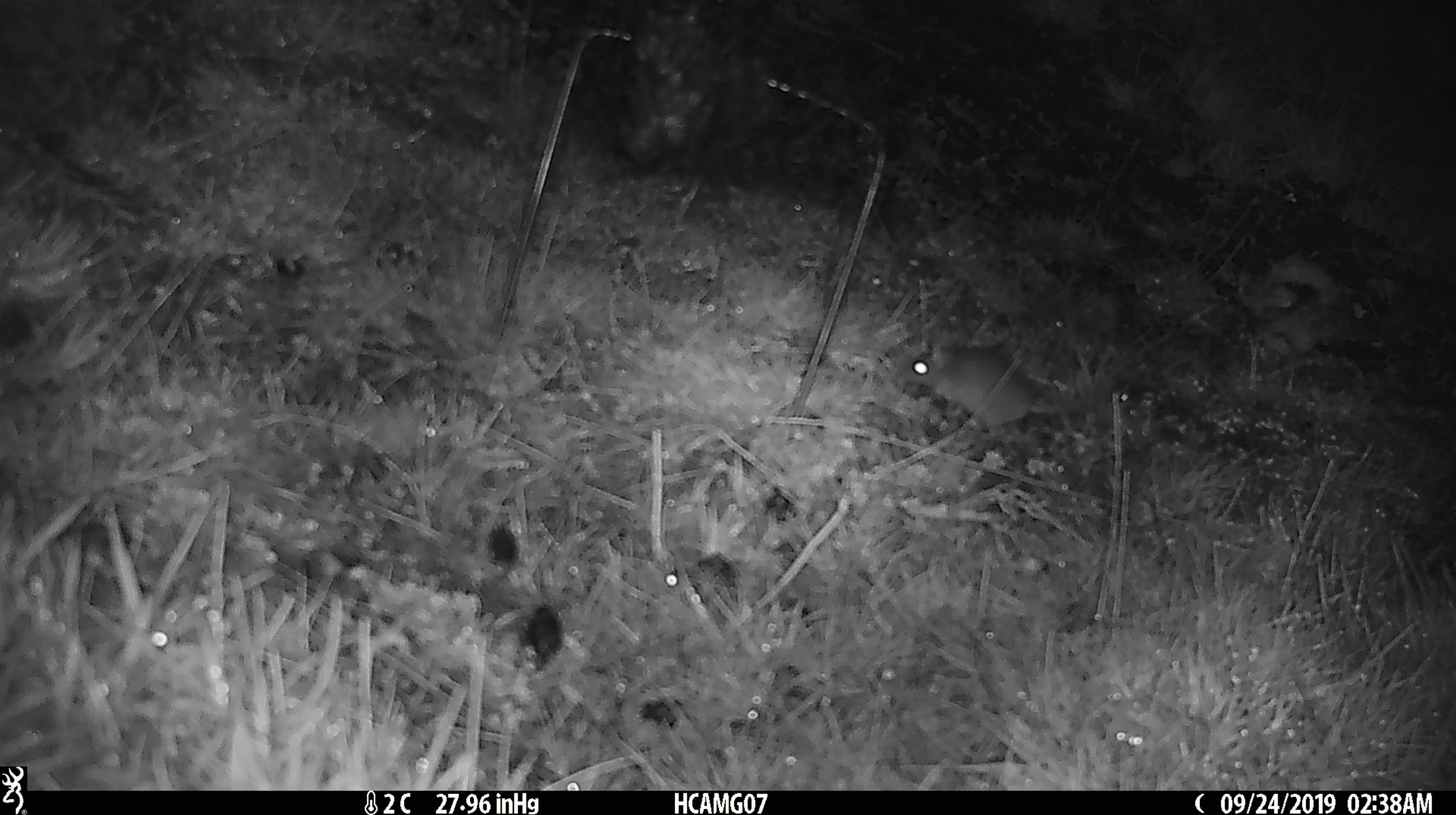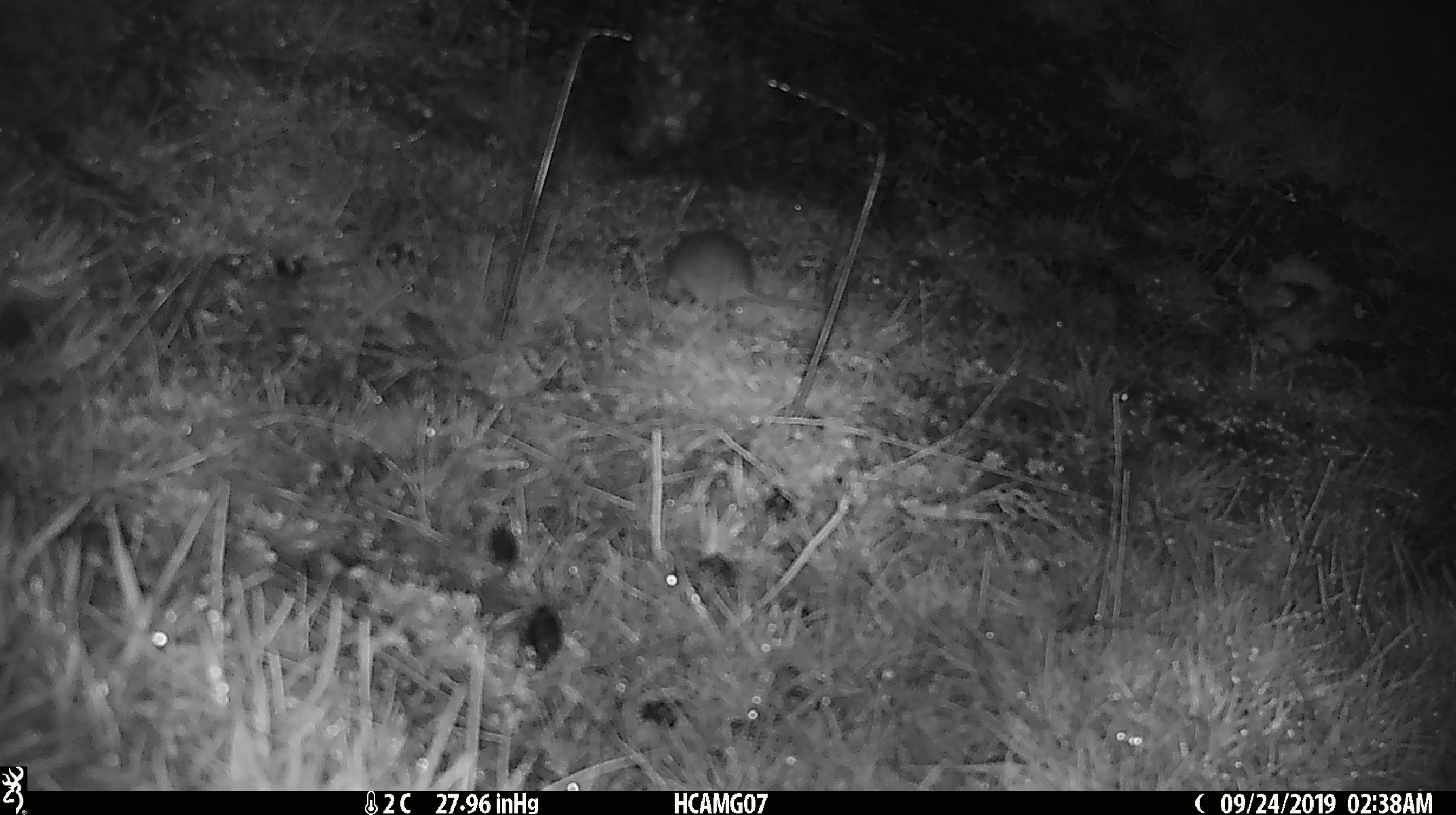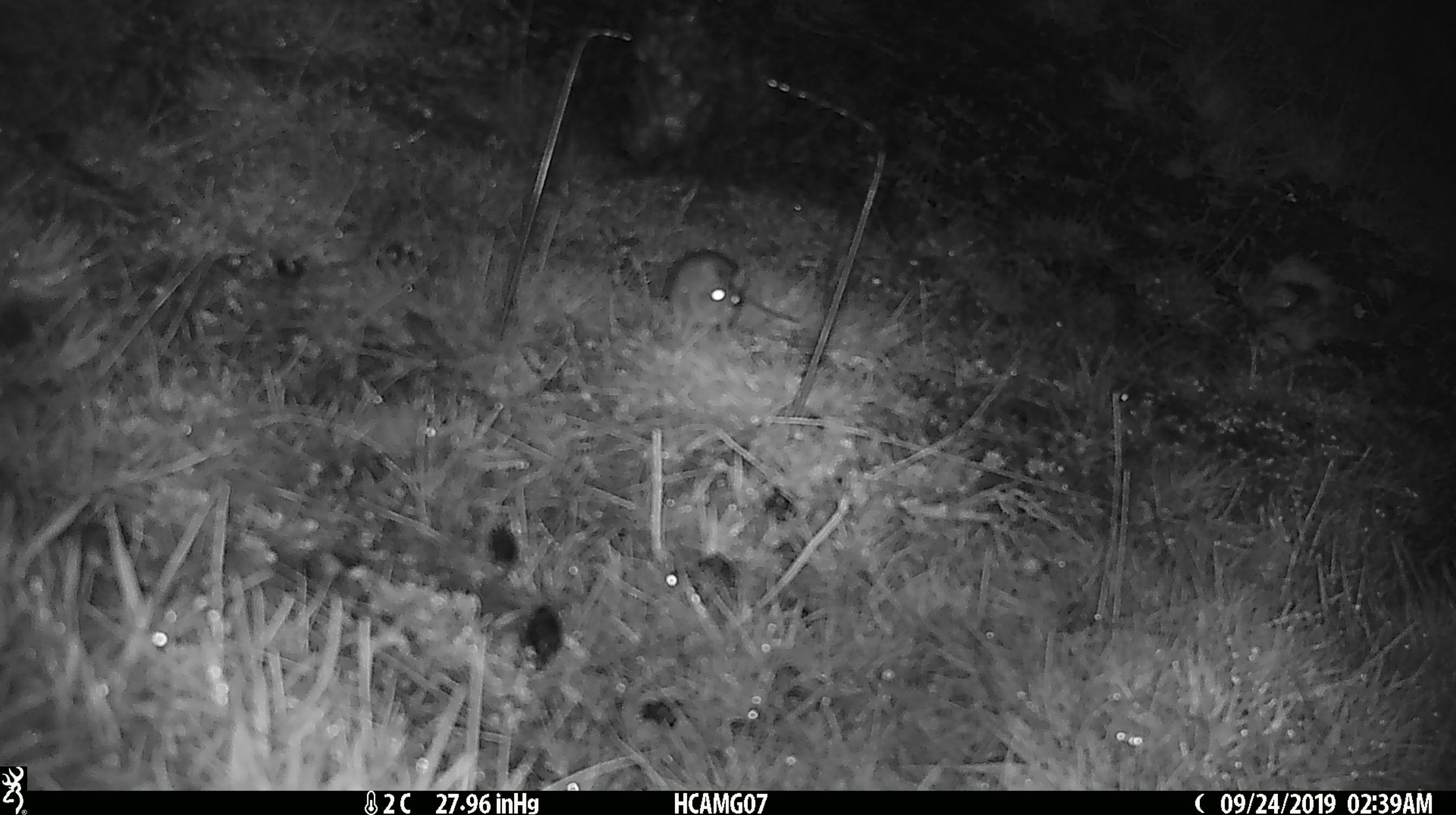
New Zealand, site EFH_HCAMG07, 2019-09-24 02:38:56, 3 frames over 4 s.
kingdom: Animalia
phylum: Chordata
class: Mammalia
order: Rodentia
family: Muridae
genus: Mus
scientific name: Mus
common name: mouse